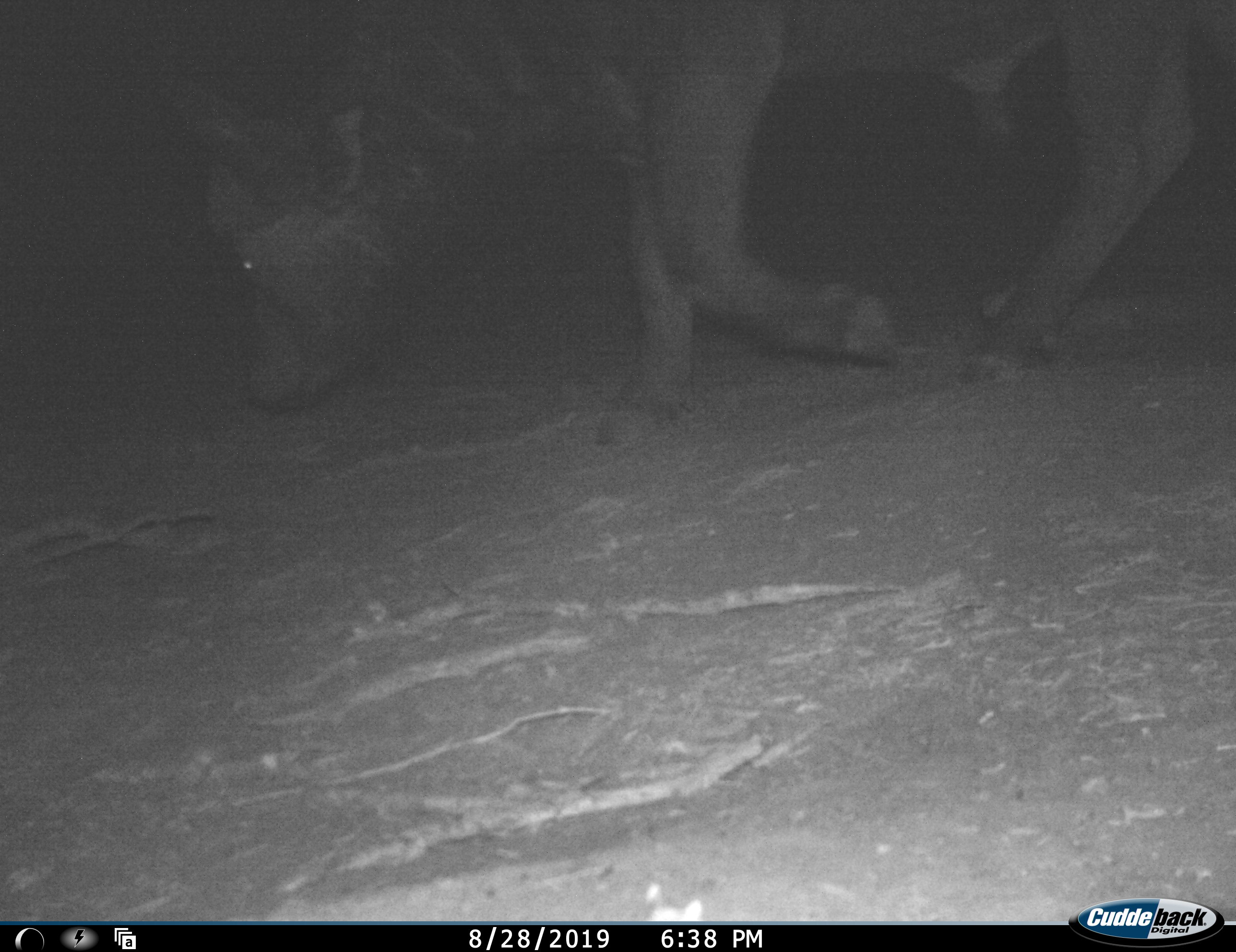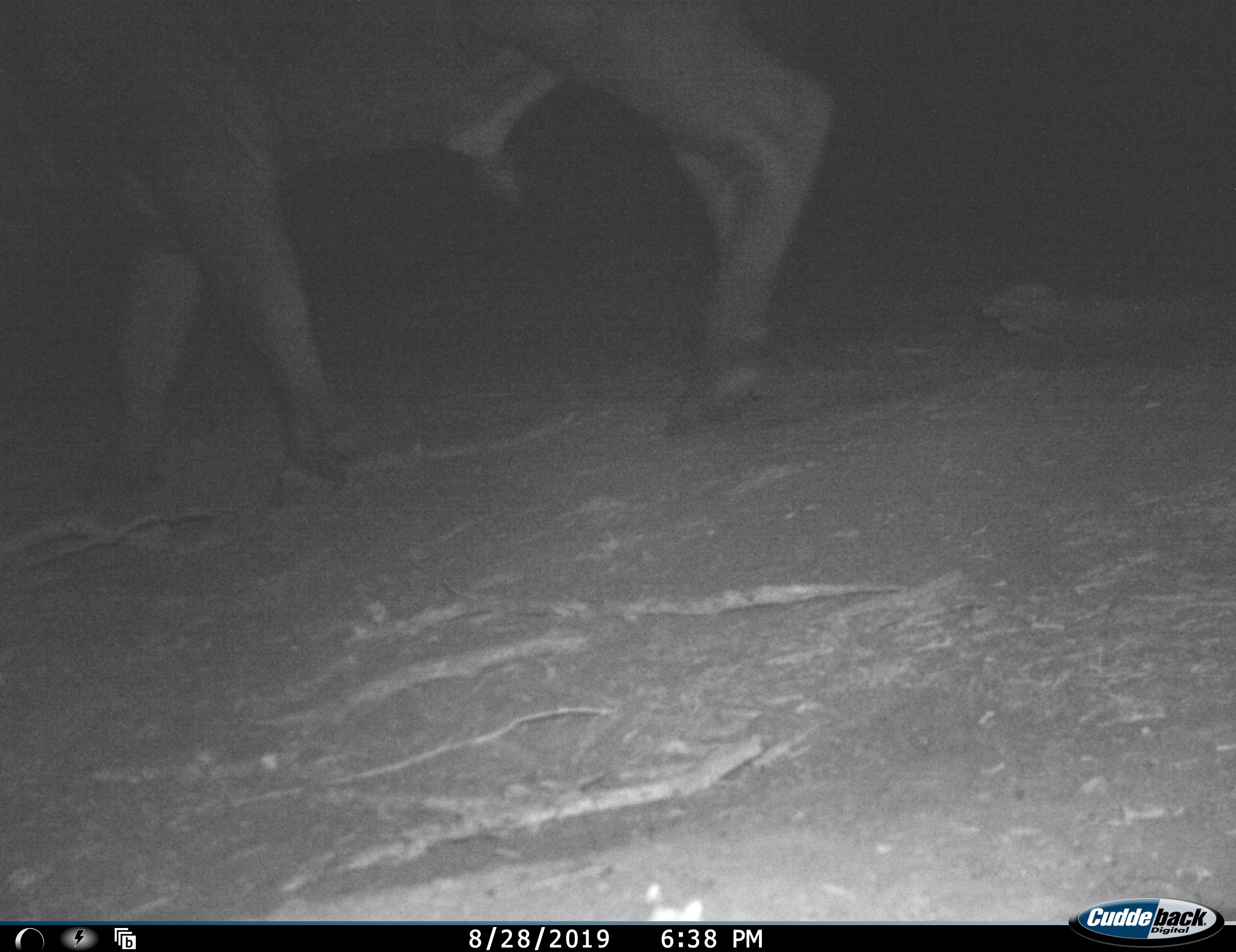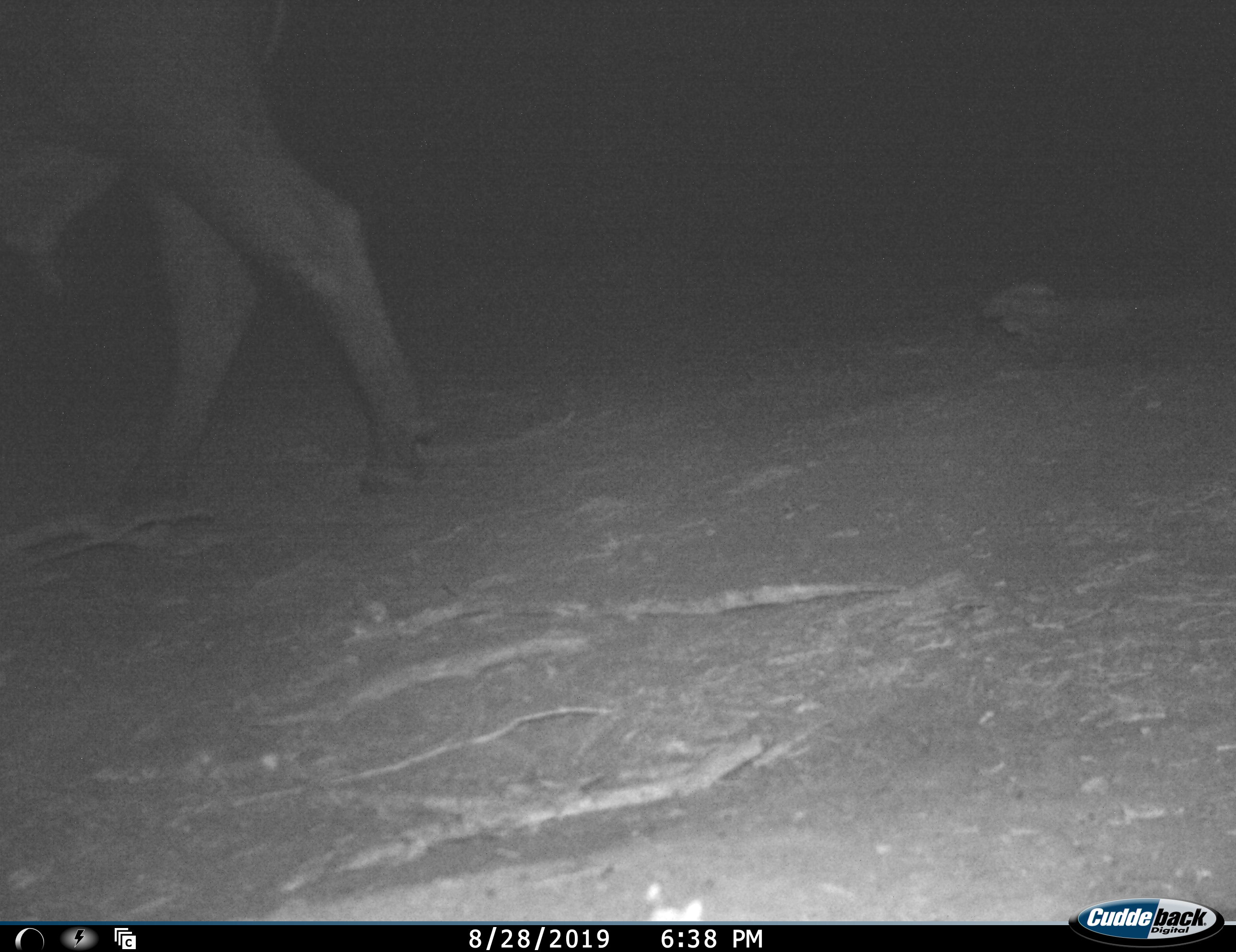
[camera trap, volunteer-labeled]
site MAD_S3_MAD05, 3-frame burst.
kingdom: Animalia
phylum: Chordata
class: Mammalia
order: Artiodactyla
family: Bovidae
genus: Syncerus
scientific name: Syncerus caffer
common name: african buffalo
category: buffalo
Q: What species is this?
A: Buffalo (african buffalo) (Syncerus caffer).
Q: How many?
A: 1.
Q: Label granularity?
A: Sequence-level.